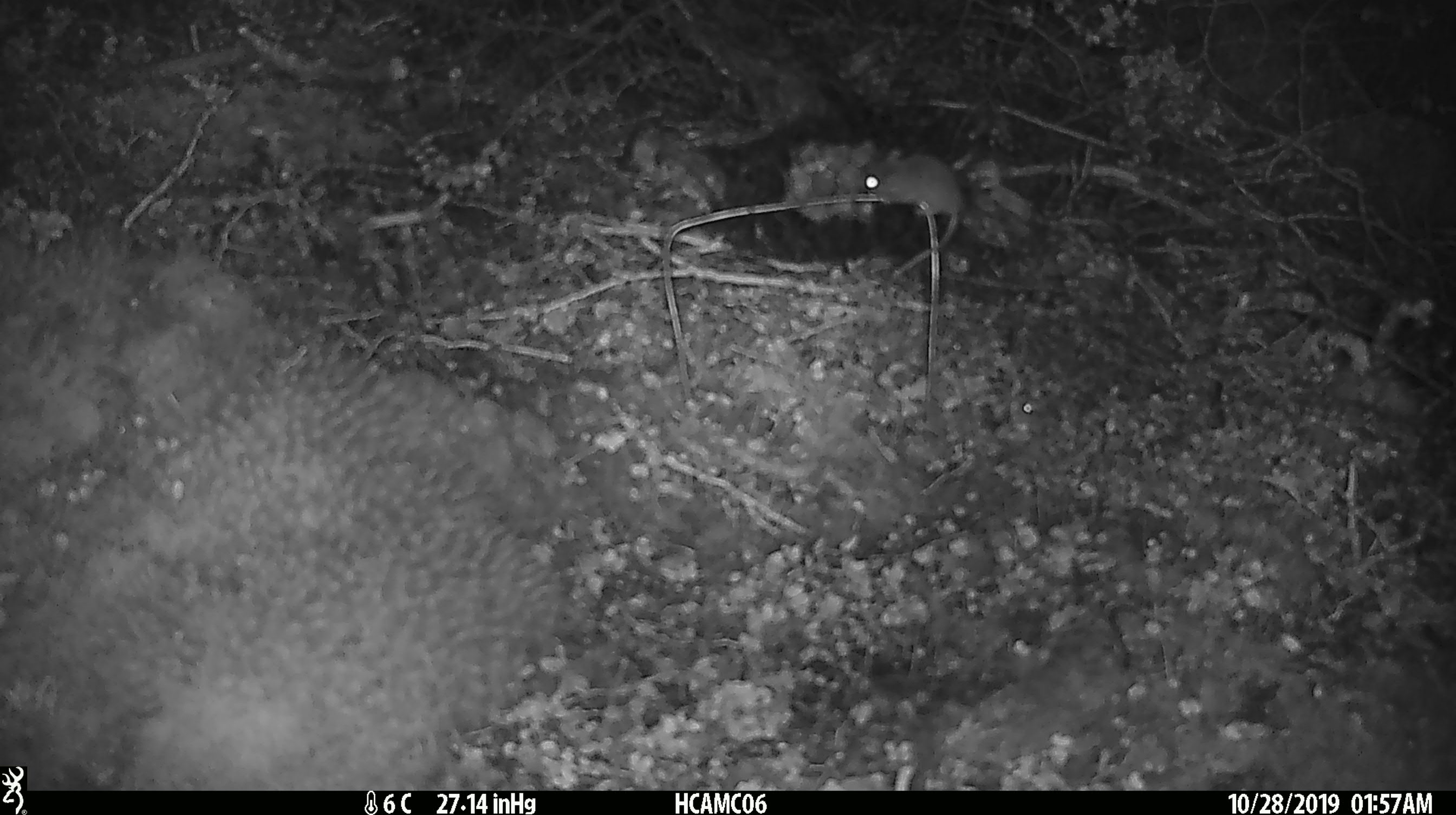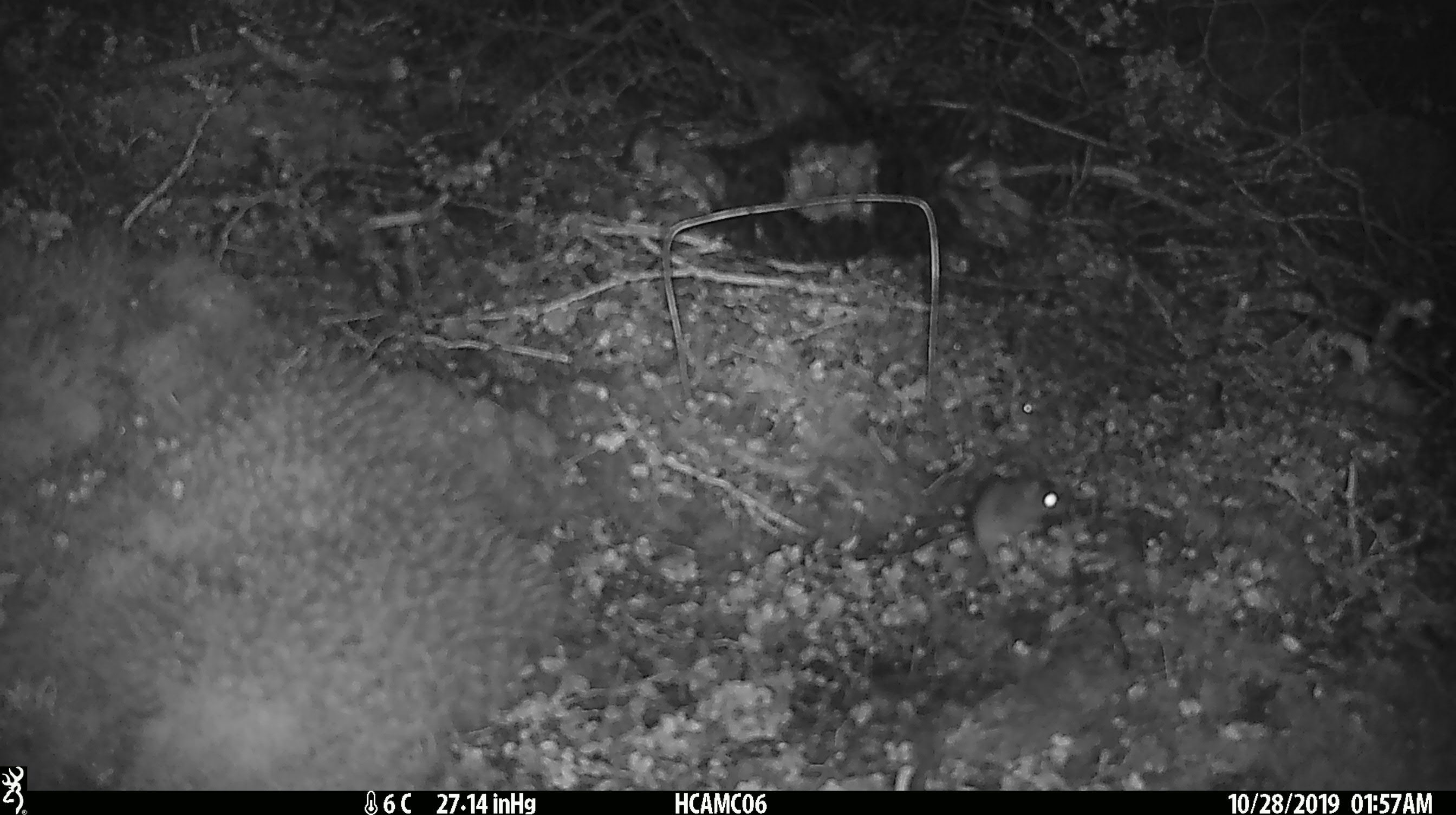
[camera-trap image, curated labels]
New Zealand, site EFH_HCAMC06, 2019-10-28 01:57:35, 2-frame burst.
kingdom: Animalia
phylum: Chordata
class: Mammalia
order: Rodentia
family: Muridae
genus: Mus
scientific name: Mus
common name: mouse